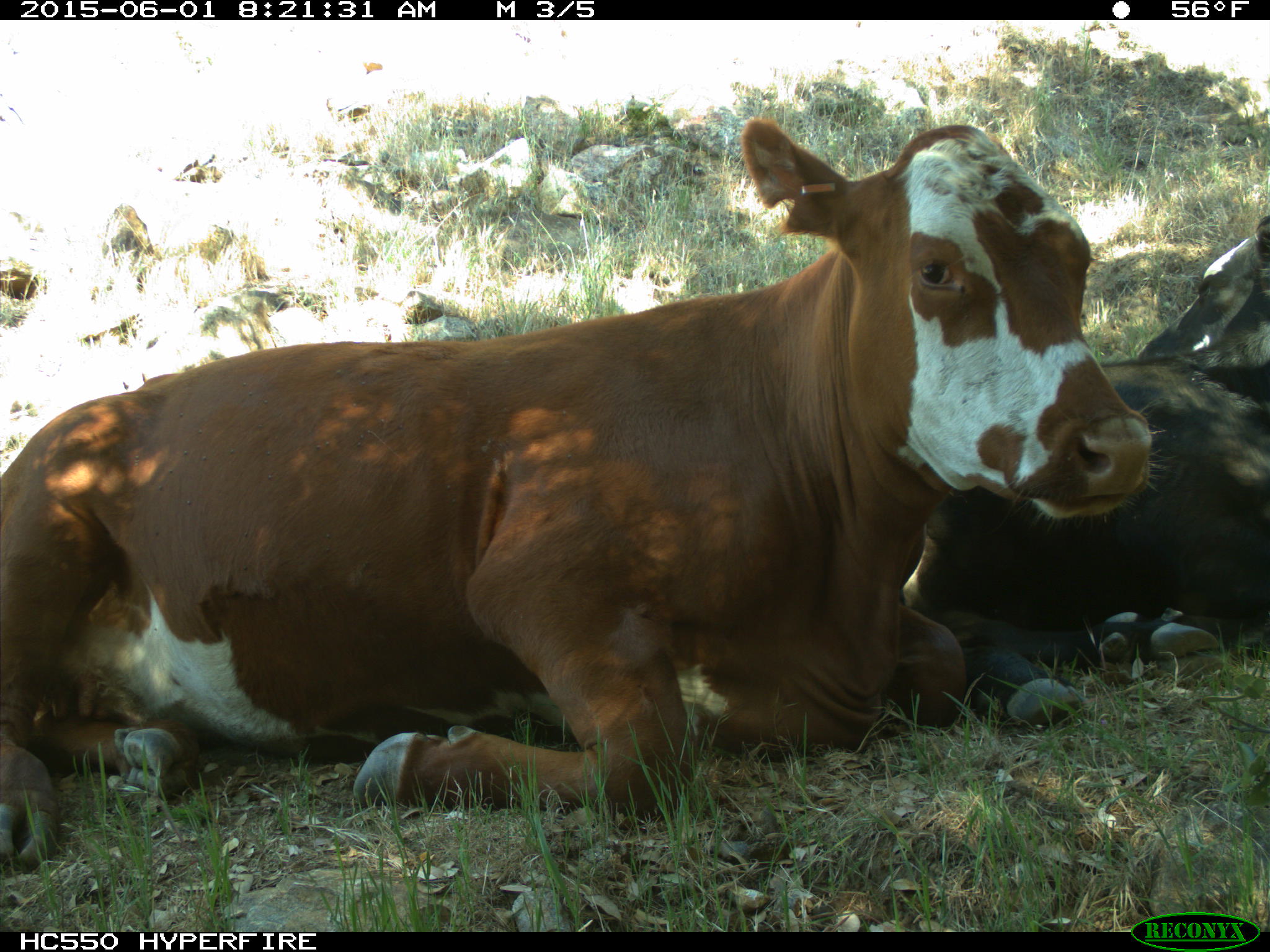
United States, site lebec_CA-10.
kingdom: Animalia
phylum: Chordata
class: Mammalia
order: Artiodactyla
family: Bovidae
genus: Bos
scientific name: Bos taurus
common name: domestic cow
Bos taurus (domestic cow).